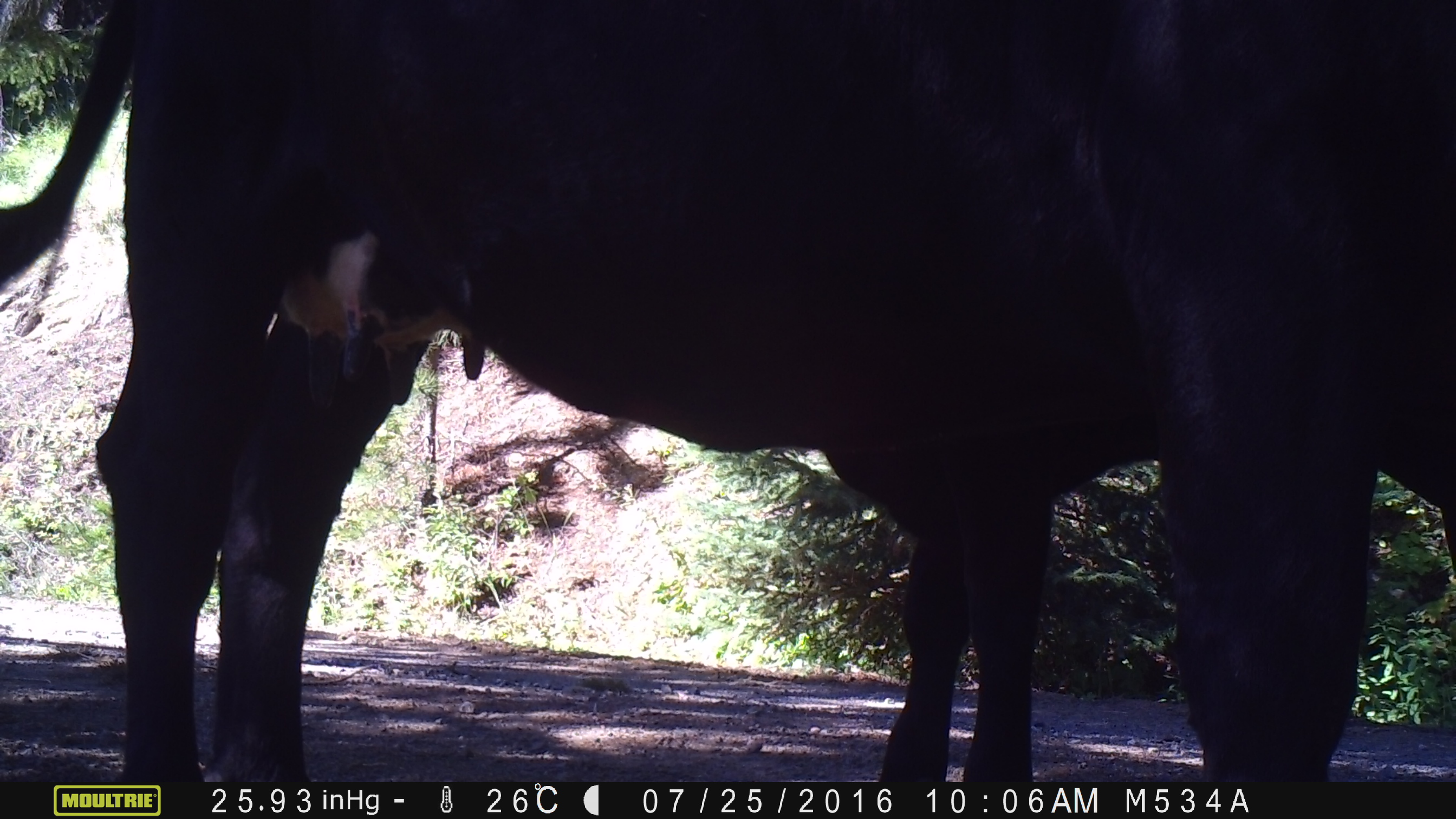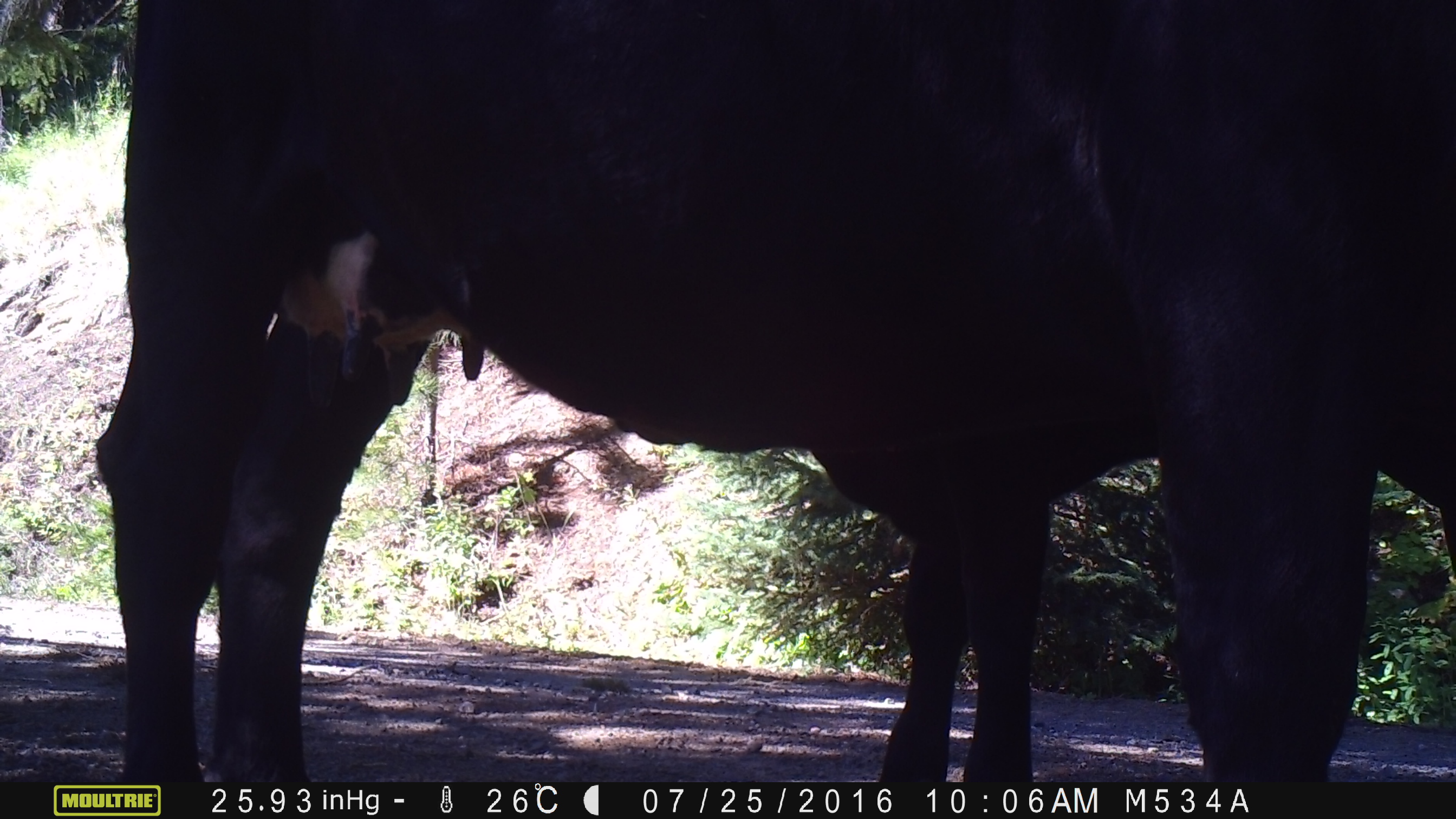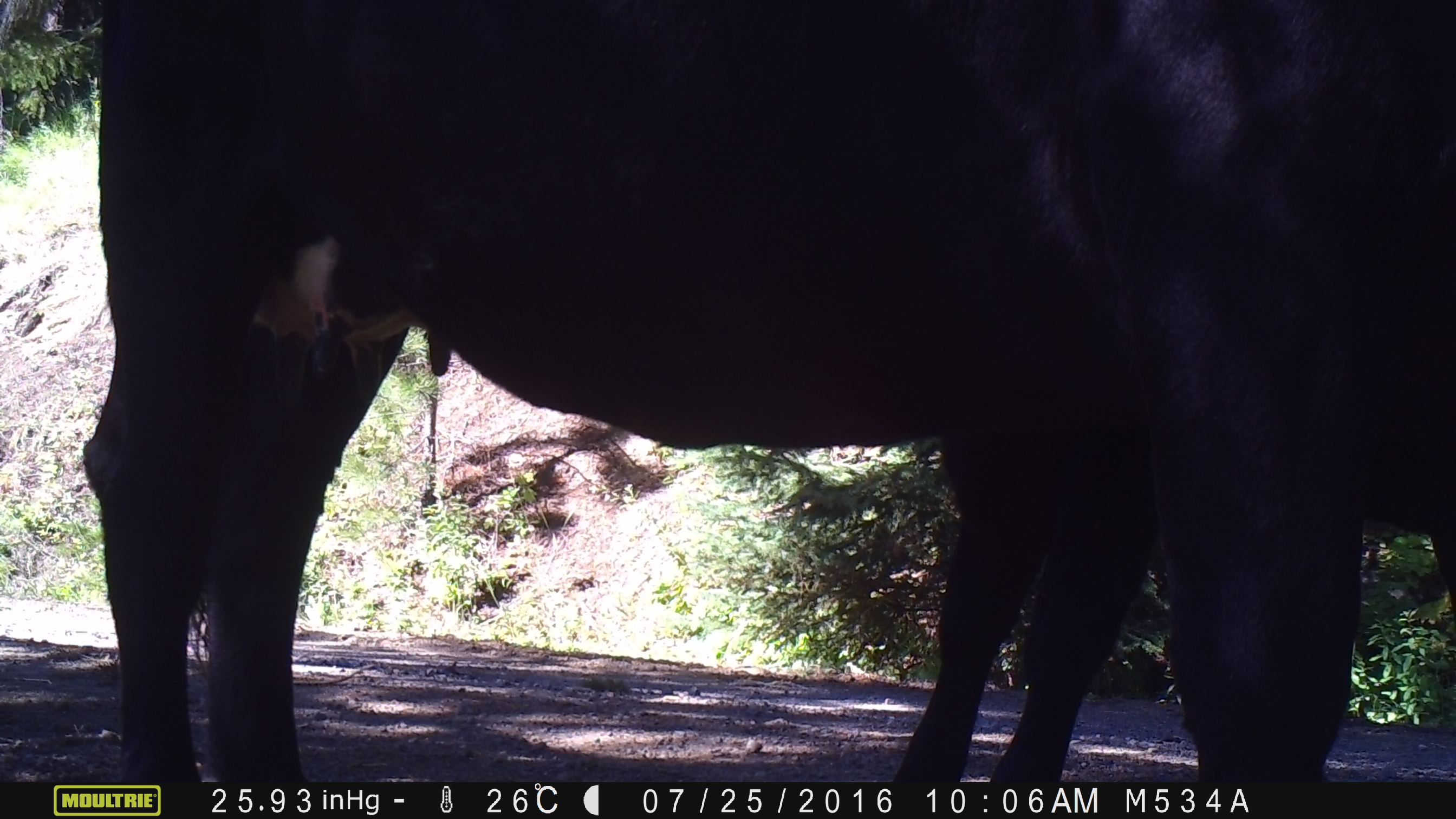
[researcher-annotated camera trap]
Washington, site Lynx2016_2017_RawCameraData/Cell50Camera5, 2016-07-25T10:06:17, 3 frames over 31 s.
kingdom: Animalia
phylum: Chordata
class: Mammalia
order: Artiodactyla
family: Bovidae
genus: Bos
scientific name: Bos taurus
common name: domestic cattle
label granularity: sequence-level